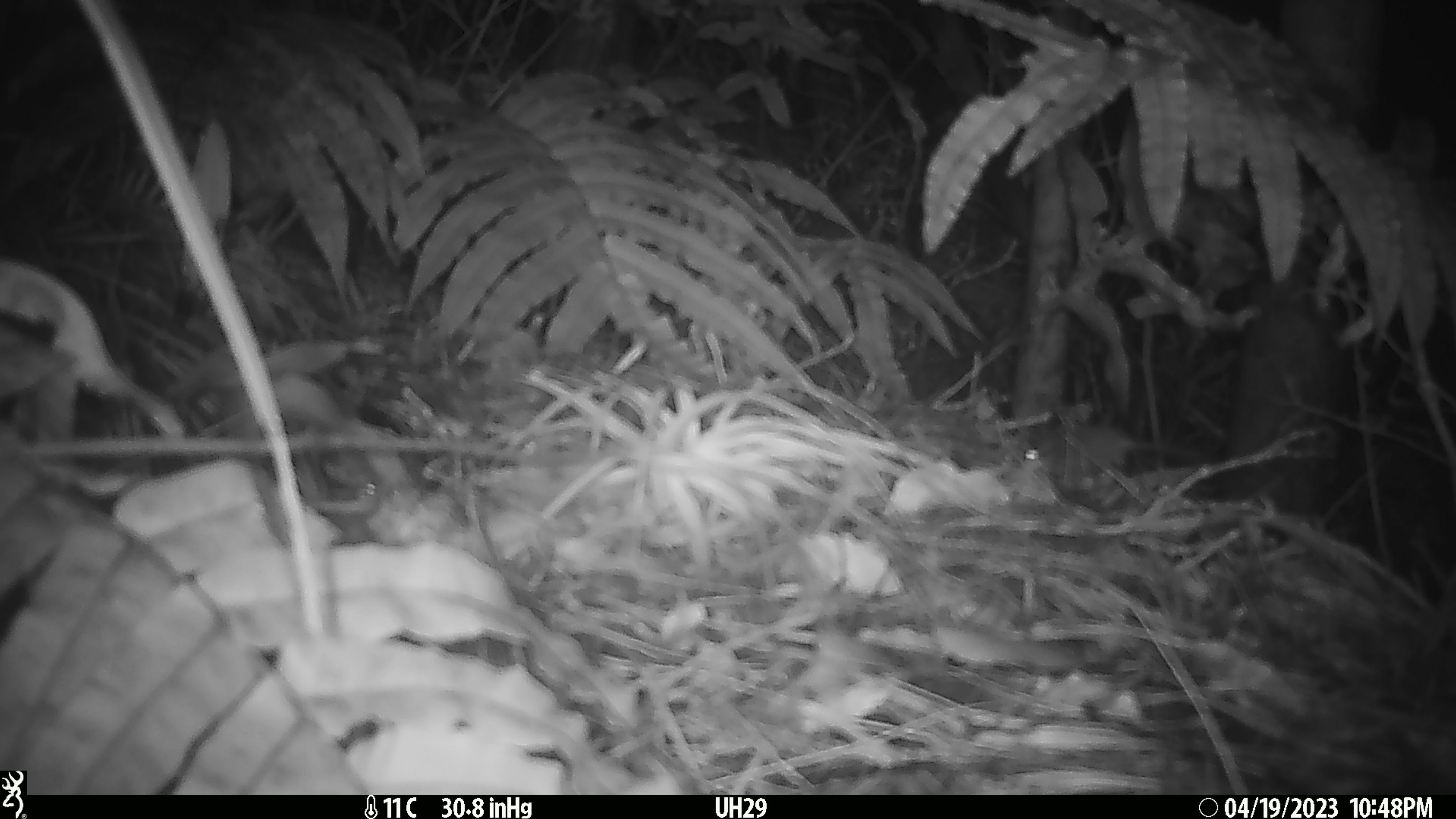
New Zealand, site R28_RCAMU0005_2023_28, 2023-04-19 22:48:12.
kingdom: Animalia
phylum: Chordata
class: Mammalia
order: Rodentia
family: Muridae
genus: Mus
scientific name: Mus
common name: mouse